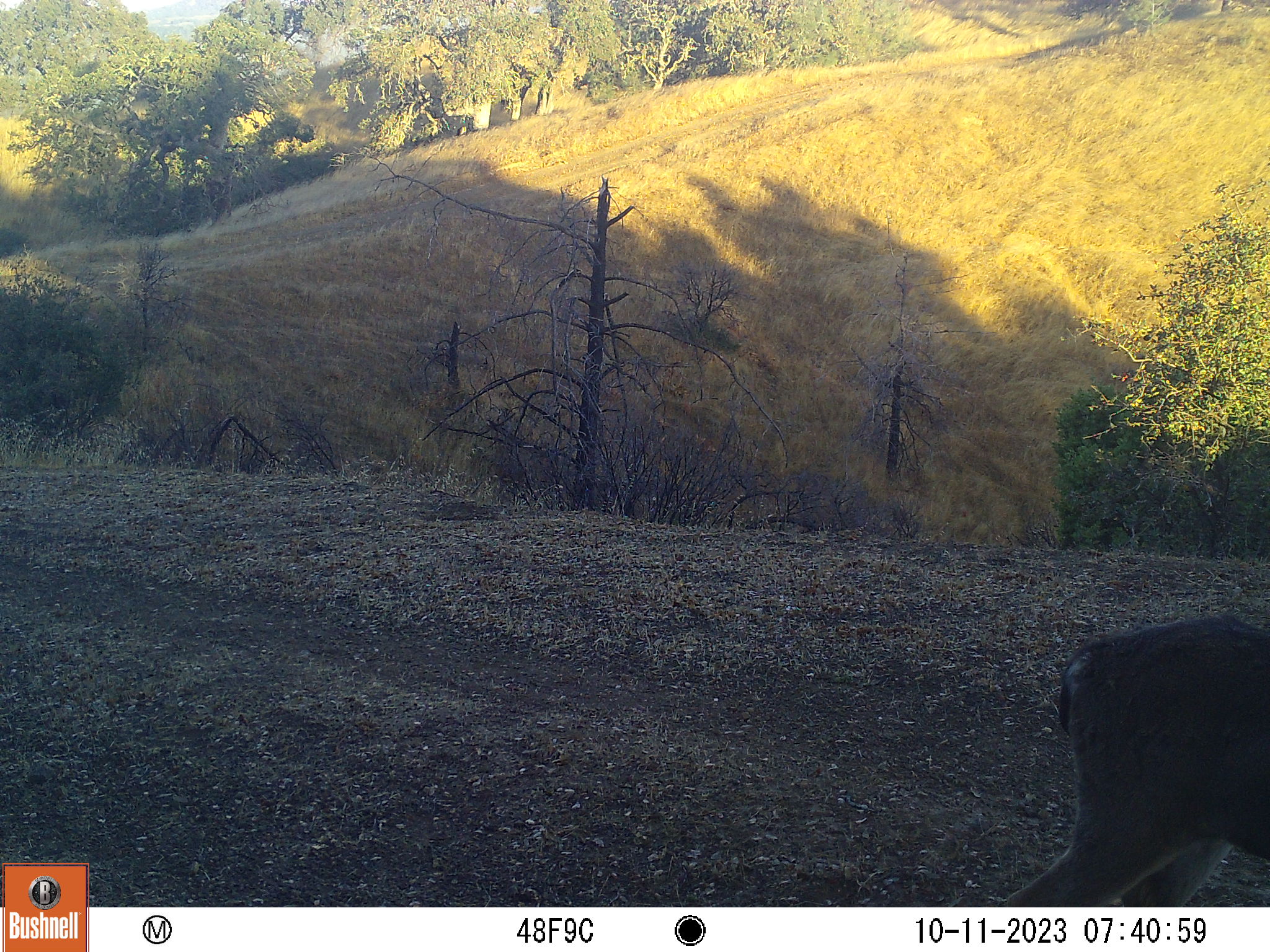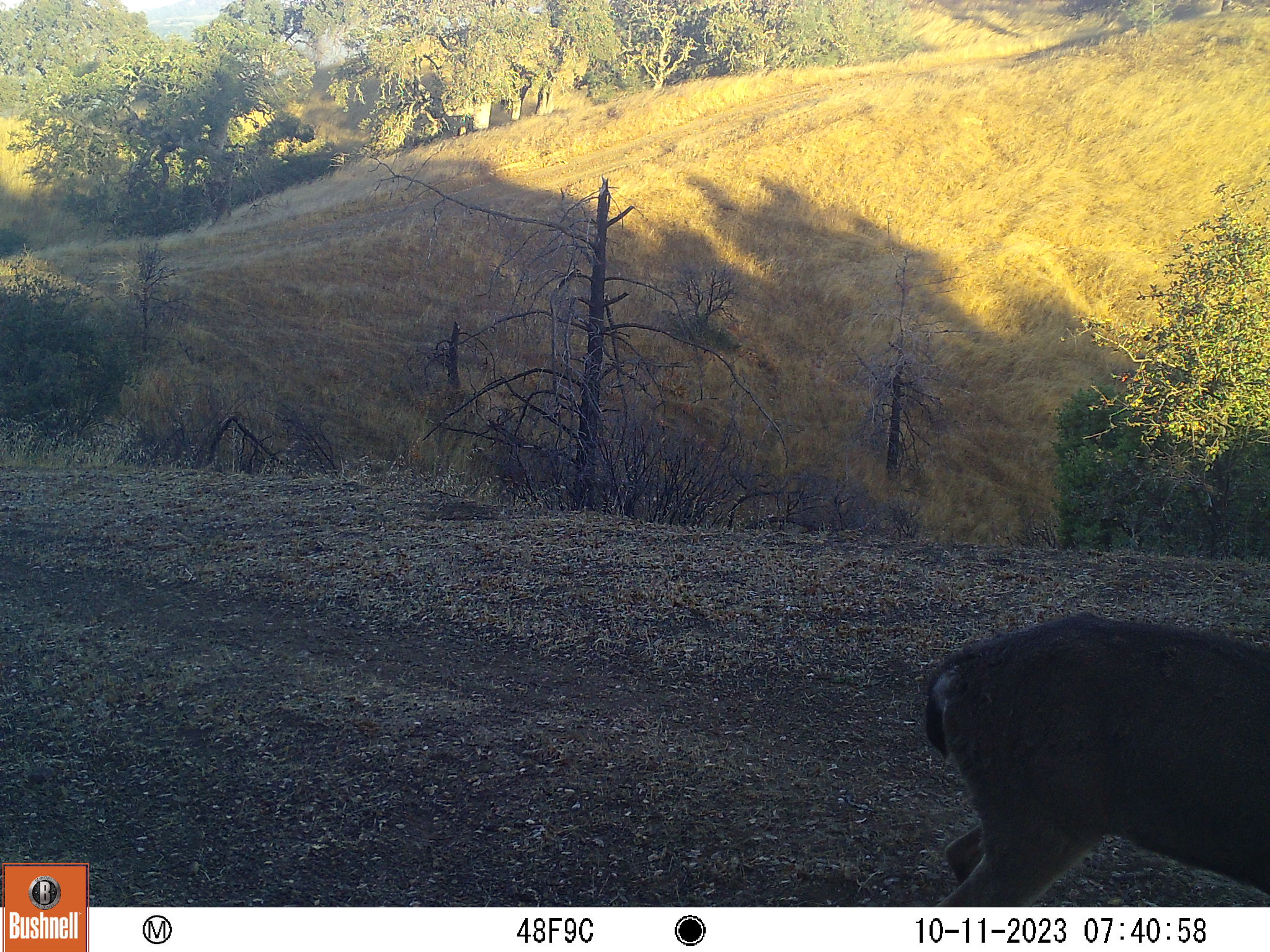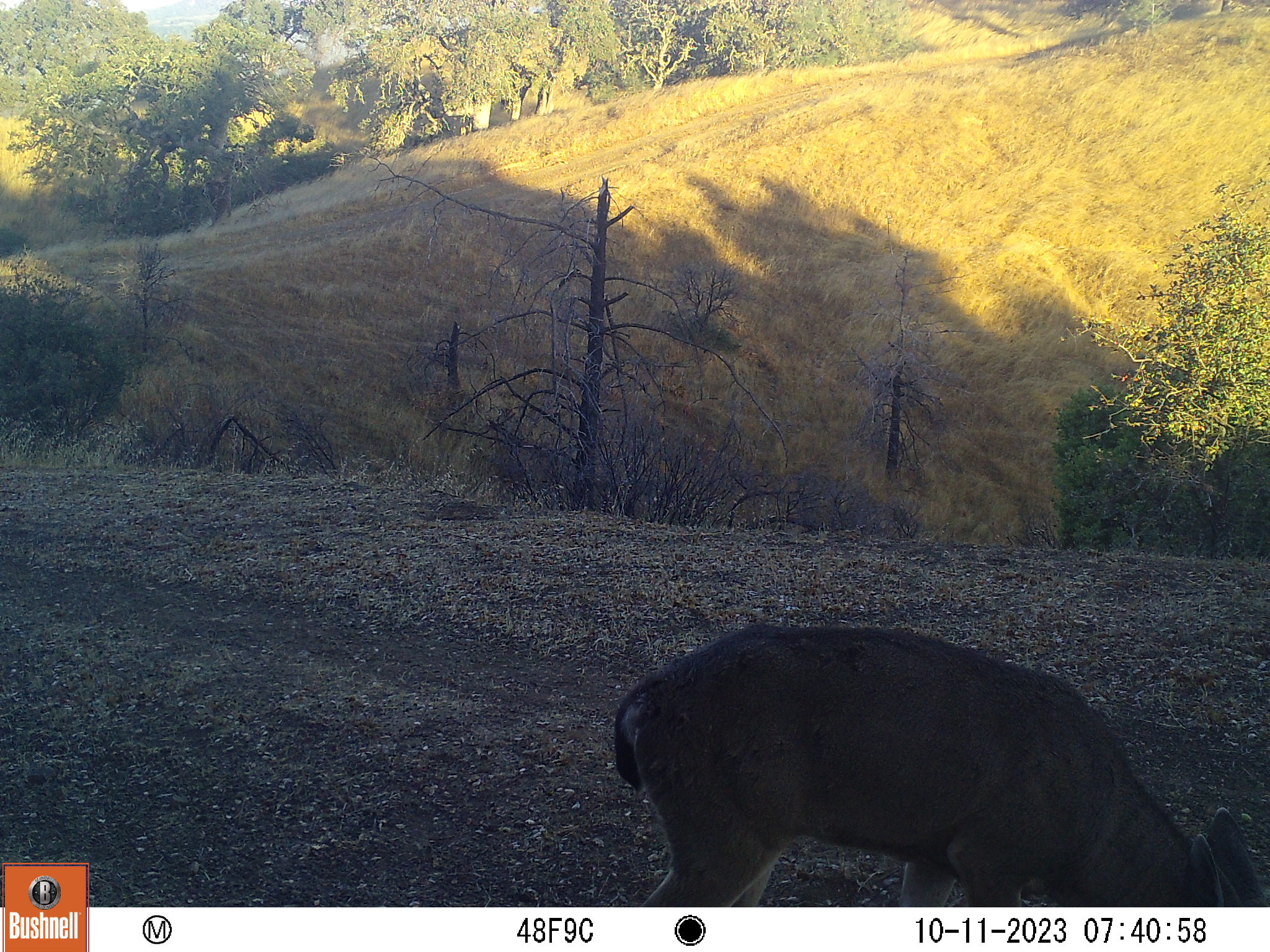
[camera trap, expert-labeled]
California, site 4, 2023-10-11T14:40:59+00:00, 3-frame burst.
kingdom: Animalia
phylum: Chordata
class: Mammalia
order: Artiodactyla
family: Cervidae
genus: Odocoileus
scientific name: Odocoileus hemionus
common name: mule deer